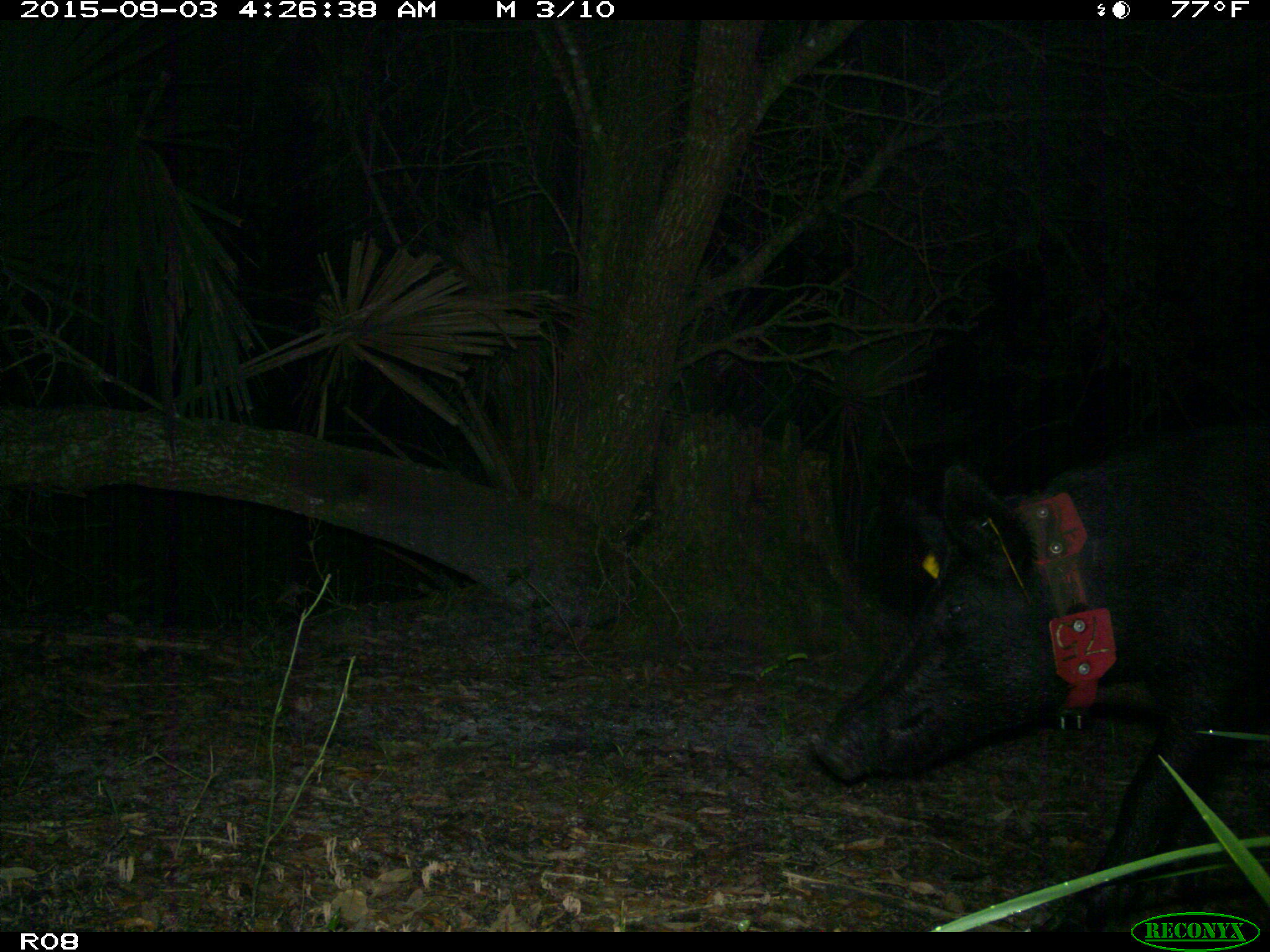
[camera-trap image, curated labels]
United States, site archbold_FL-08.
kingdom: Animalia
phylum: Chordata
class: Mammalia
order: Artiodactyla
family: Suidae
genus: Sus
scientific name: Sus scrofa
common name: wild boar